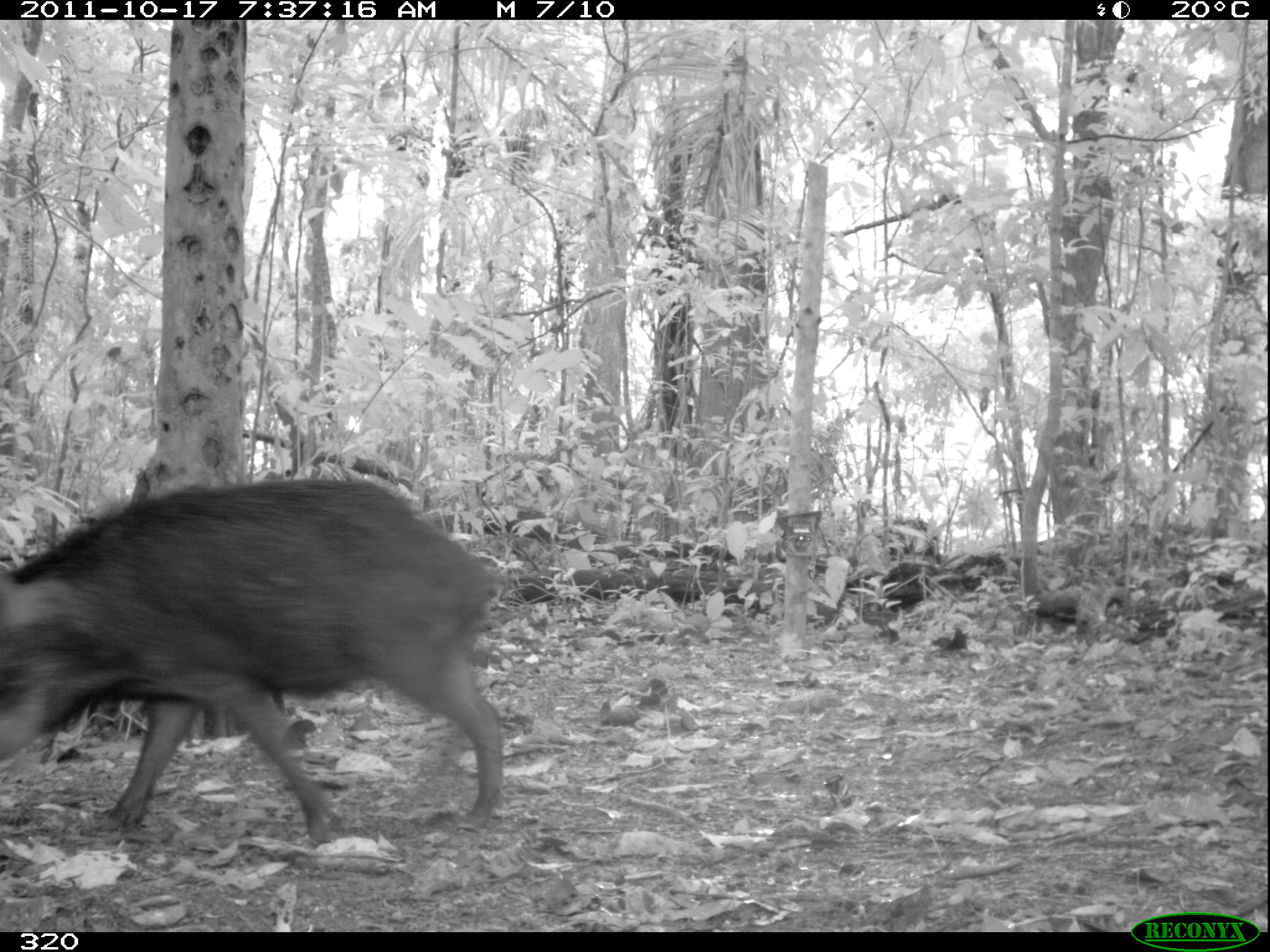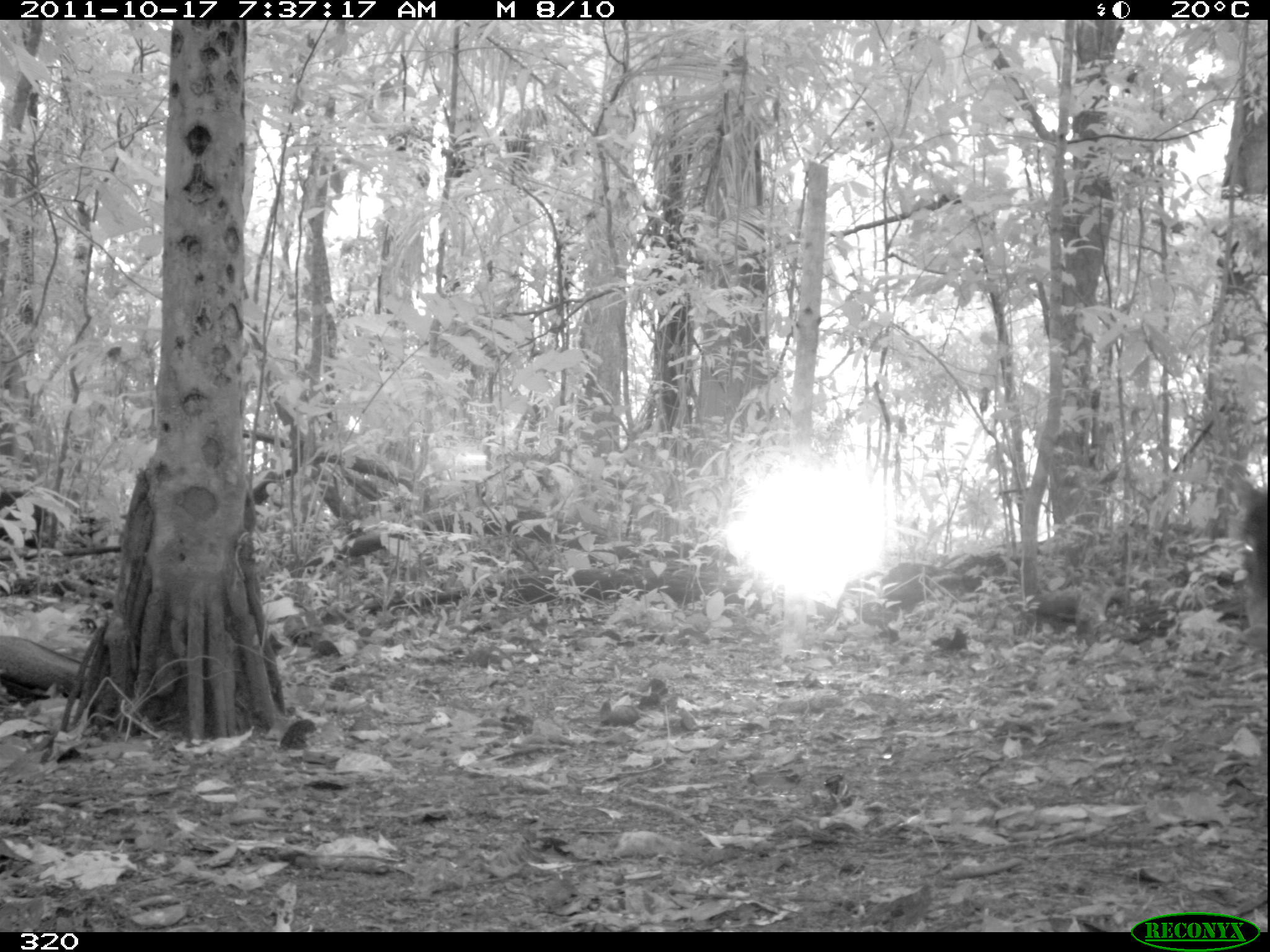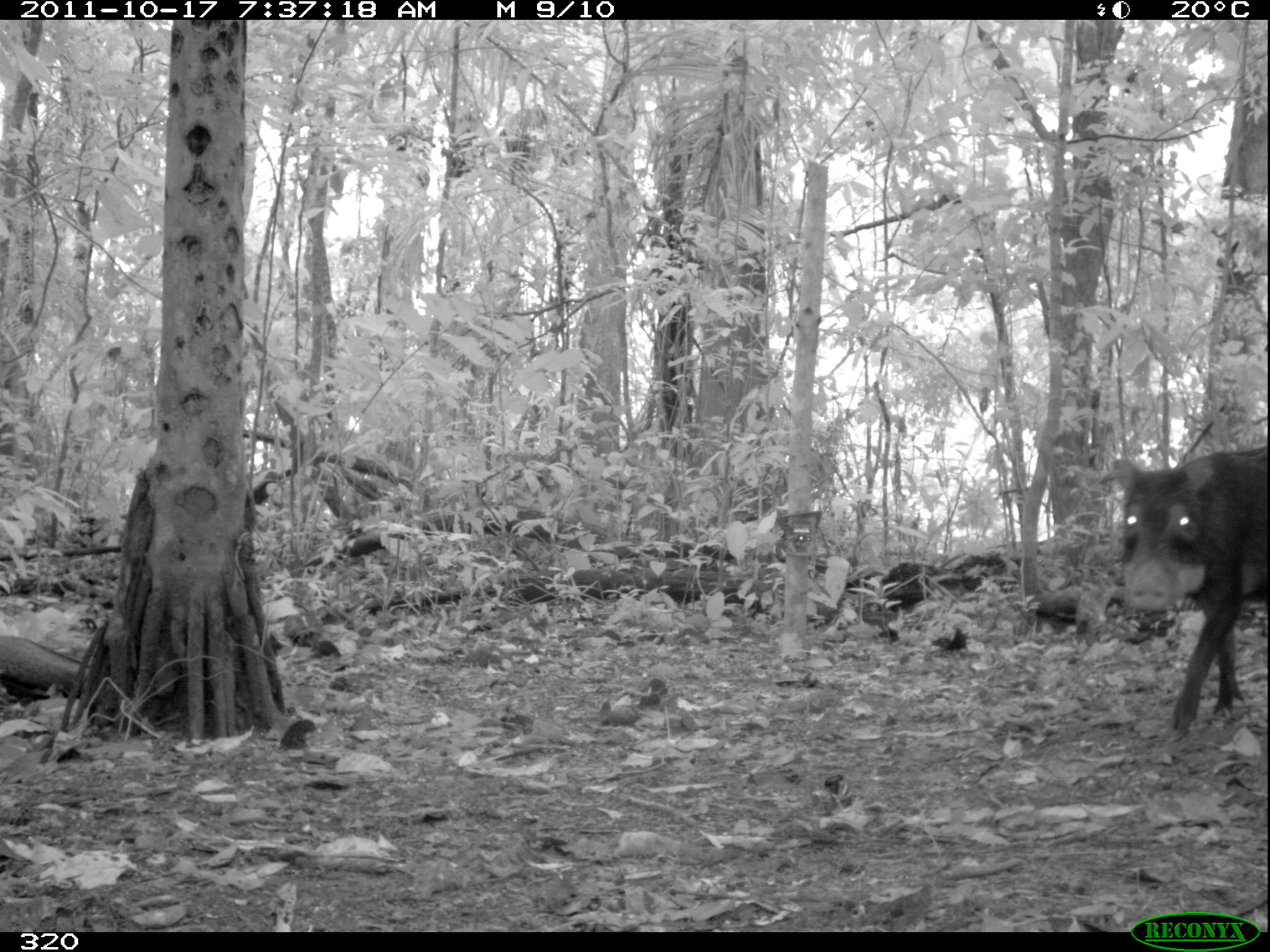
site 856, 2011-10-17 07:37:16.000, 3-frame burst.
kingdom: Animalia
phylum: Chordata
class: Mammalia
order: Artiodactyla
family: Tayassuidae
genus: Tayassu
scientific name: Tayassu pecari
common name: white-lipped peccary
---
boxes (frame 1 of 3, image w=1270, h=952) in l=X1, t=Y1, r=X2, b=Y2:
tayassu pecari: l=0, t=475, r=504, b=842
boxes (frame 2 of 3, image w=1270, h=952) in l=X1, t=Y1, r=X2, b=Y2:
tayassu pecari: l=1228, t=471, r=1270, b=644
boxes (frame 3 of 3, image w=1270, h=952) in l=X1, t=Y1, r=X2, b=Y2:
tayassu pecari: l=1109, t=441, r=1270, b=745